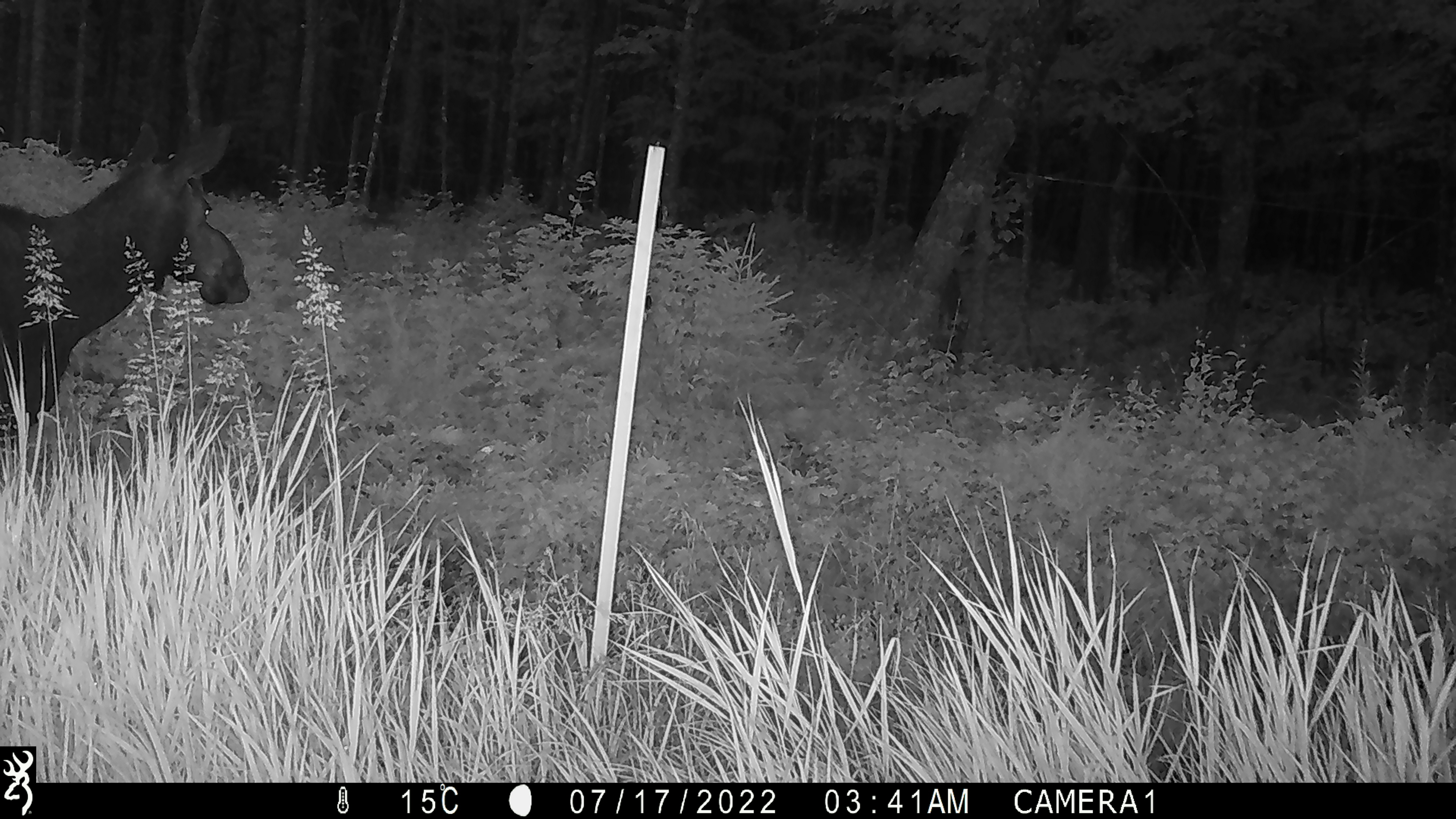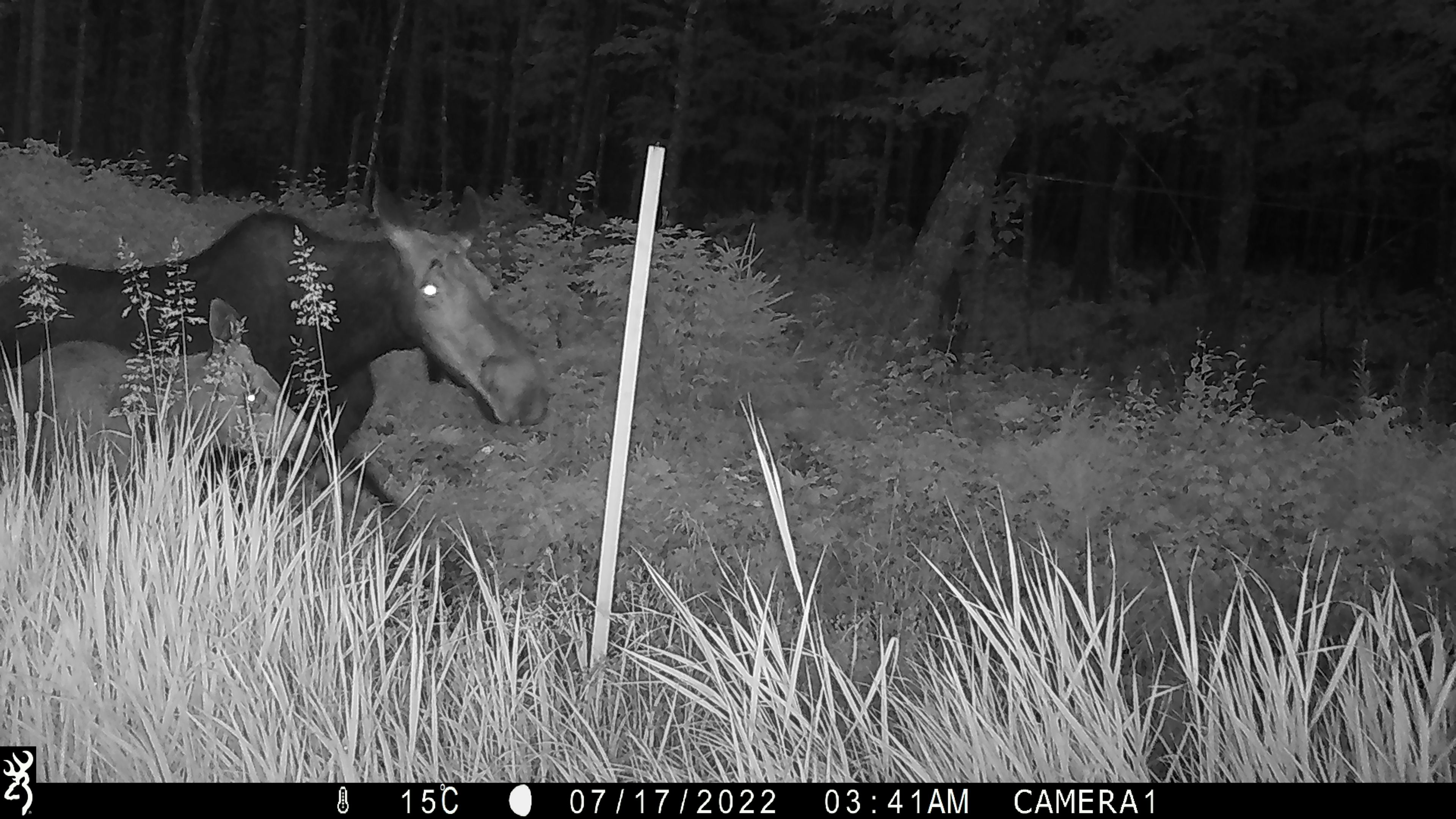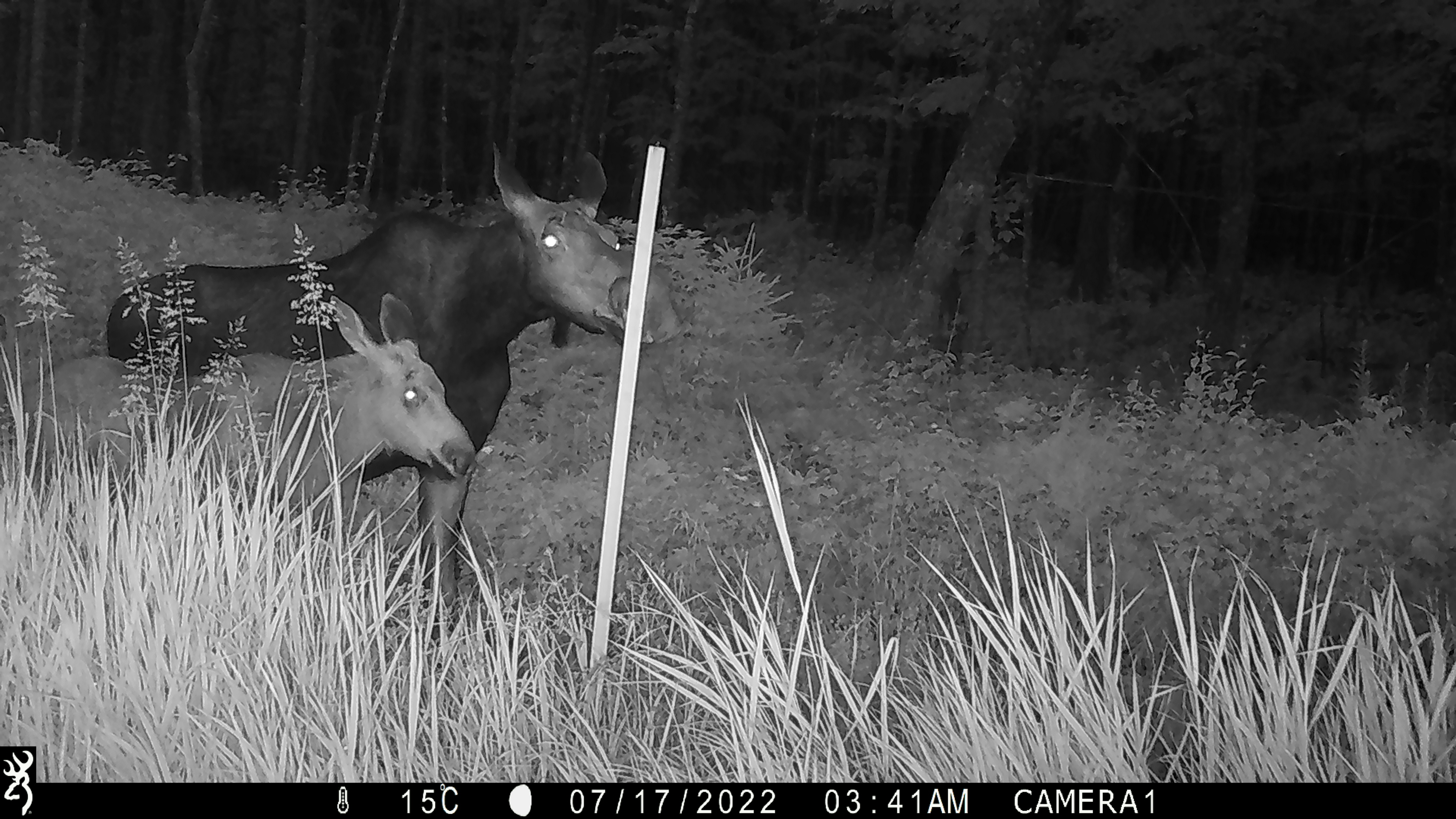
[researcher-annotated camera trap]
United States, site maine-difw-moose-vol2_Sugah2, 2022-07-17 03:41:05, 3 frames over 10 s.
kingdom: Animalia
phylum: Chordata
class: Mammalia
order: Artiodactyla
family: Cervidae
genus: Alces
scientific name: Alces alces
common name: moose